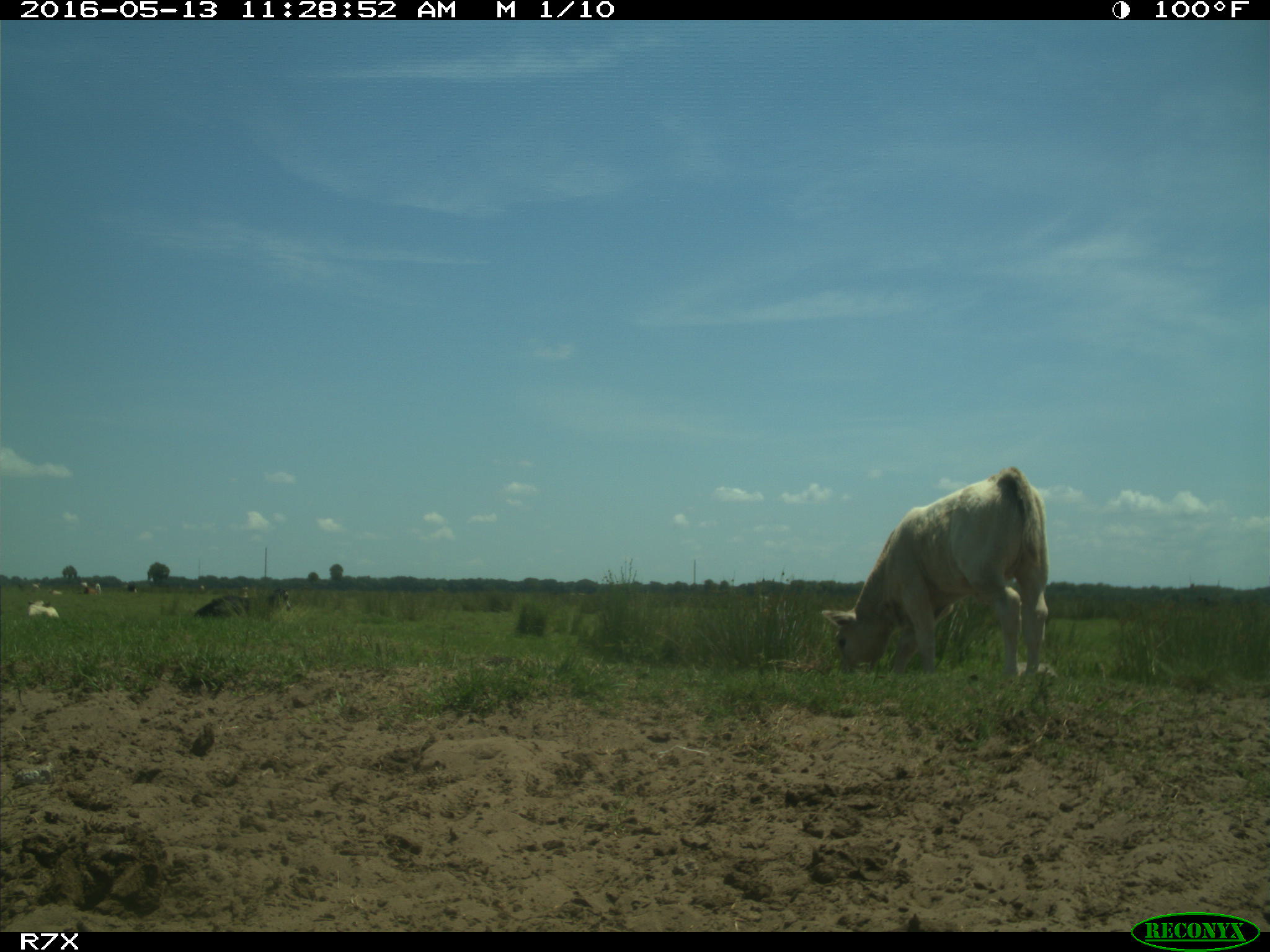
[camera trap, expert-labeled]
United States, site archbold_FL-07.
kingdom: Animalia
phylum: Chordata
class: Mammalia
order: Artiodactyla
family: Bovidae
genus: Bos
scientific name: Bos taurus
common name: domestic cow